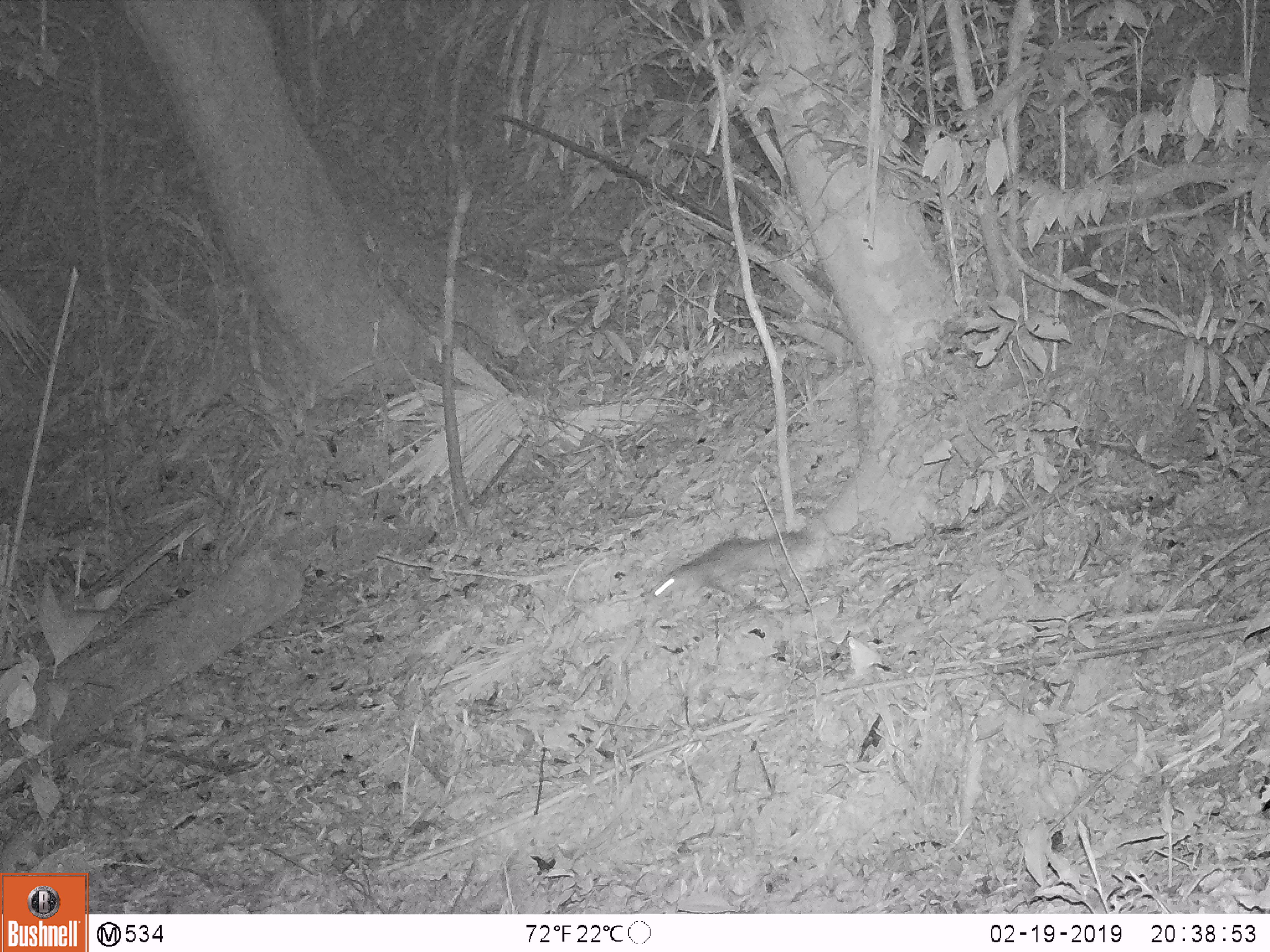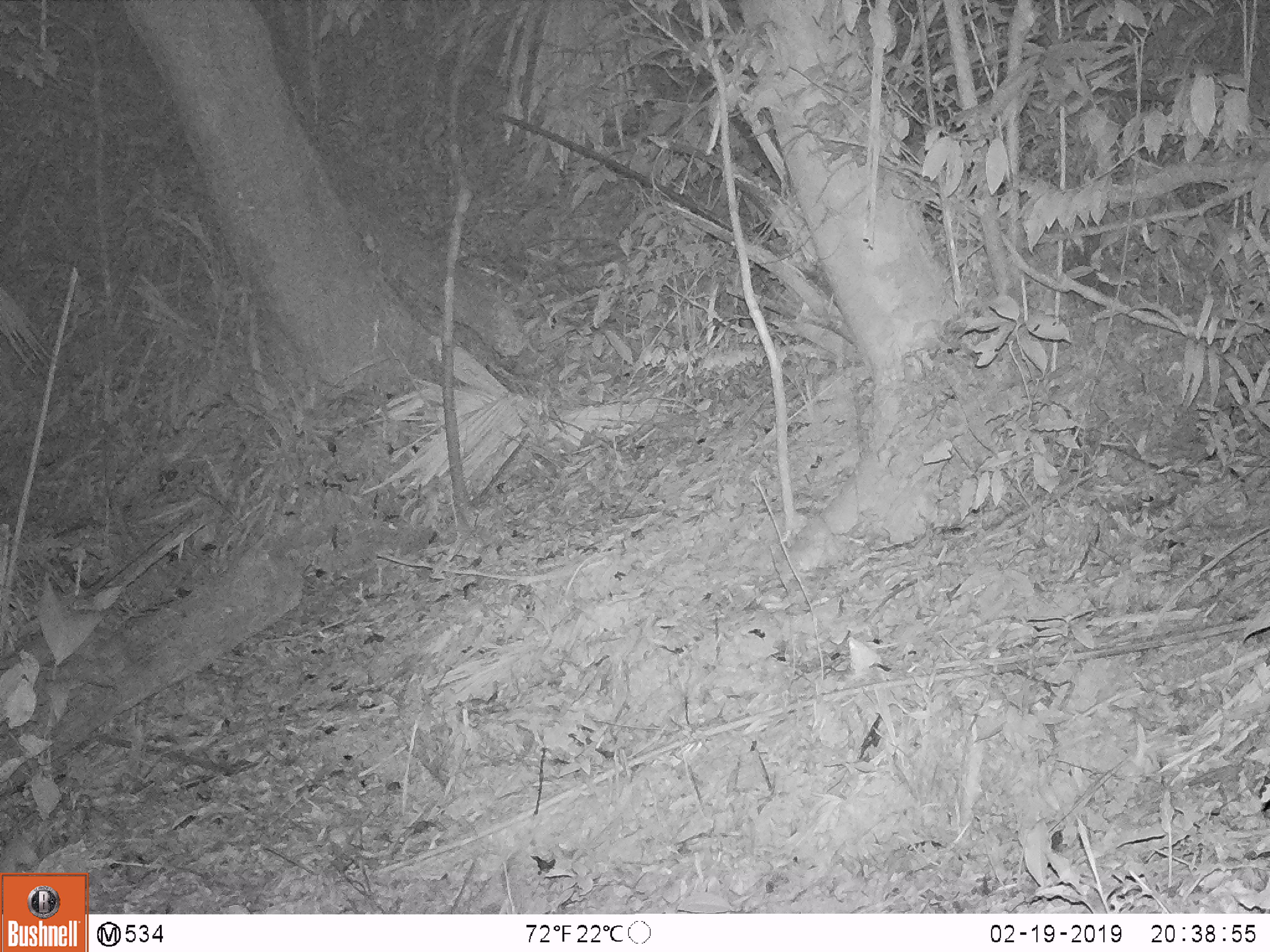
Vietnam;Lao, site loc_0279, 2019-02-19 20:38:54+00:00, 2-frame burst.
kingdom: Animalia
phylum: Chordata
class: Mammalia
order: Carnivora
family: Mustelidae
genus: Melogale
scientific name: Melogale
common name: ferret badger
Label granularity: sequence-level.